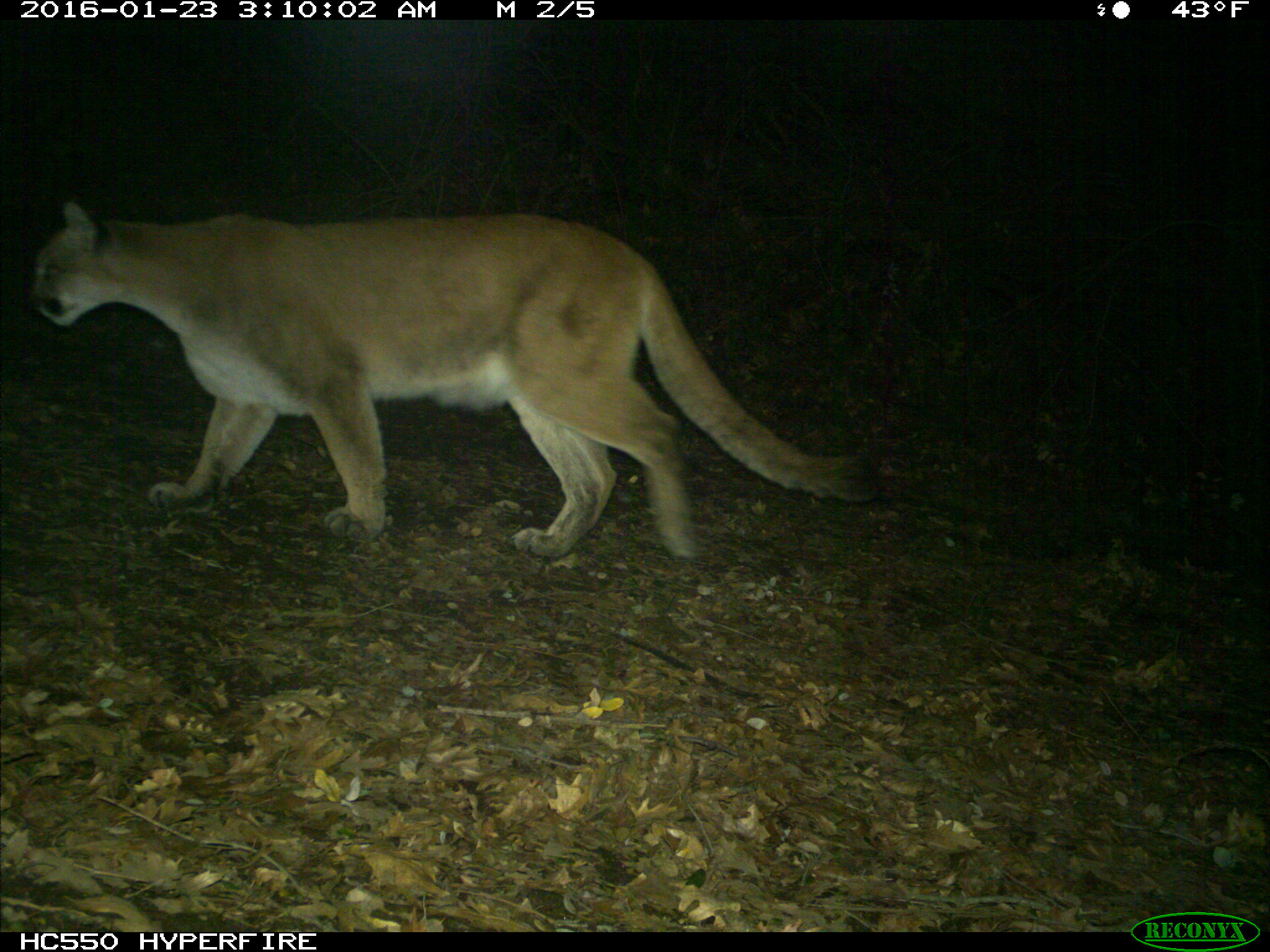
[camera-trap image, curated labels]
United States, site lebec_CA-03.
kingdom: Animalia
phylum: Chordata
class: Mammalia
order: Carnivora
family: Felidae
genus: Puma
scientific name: Puma concolor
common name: mountain lion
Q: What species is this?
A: Puma concolor (mountain lion).